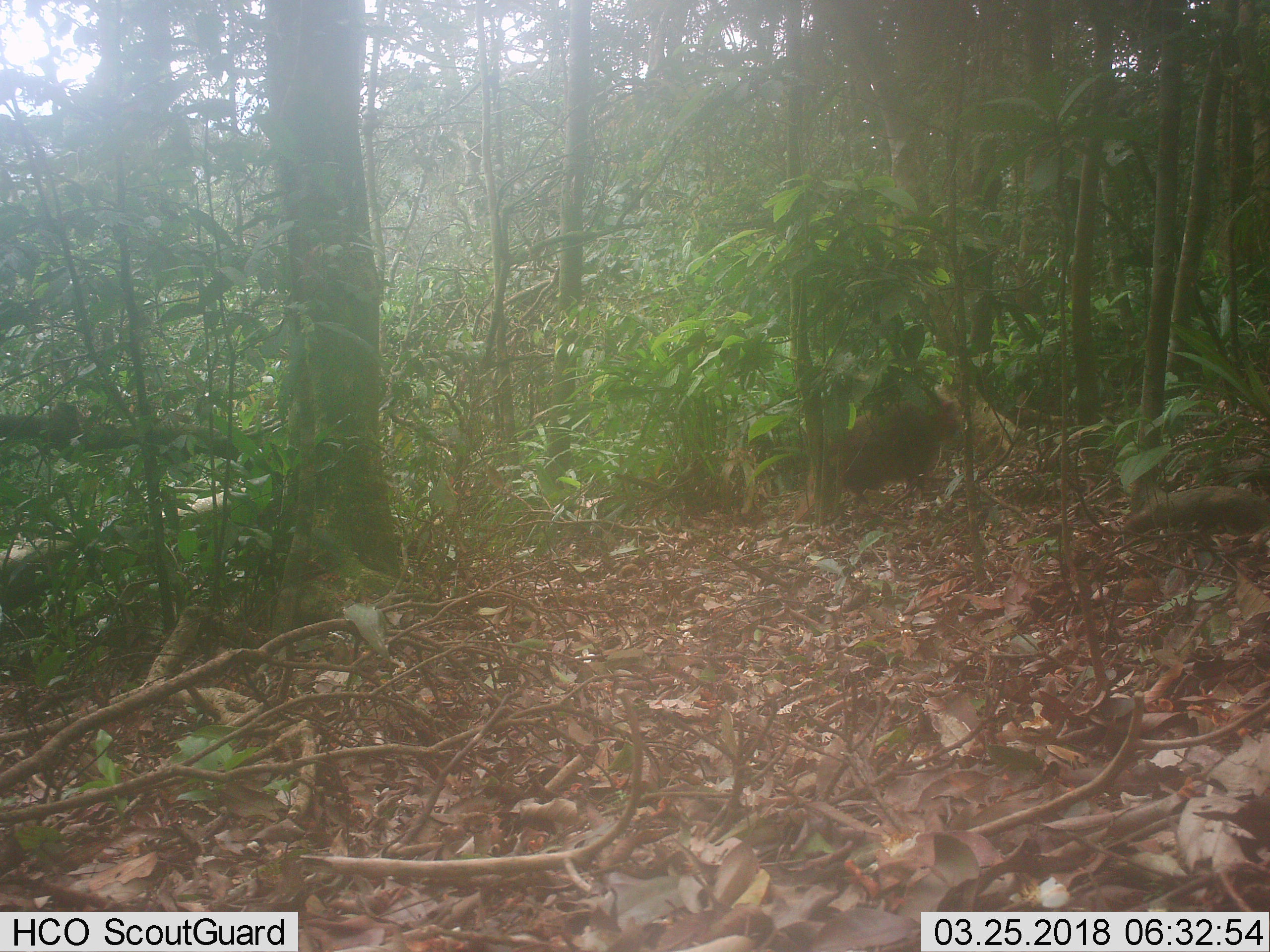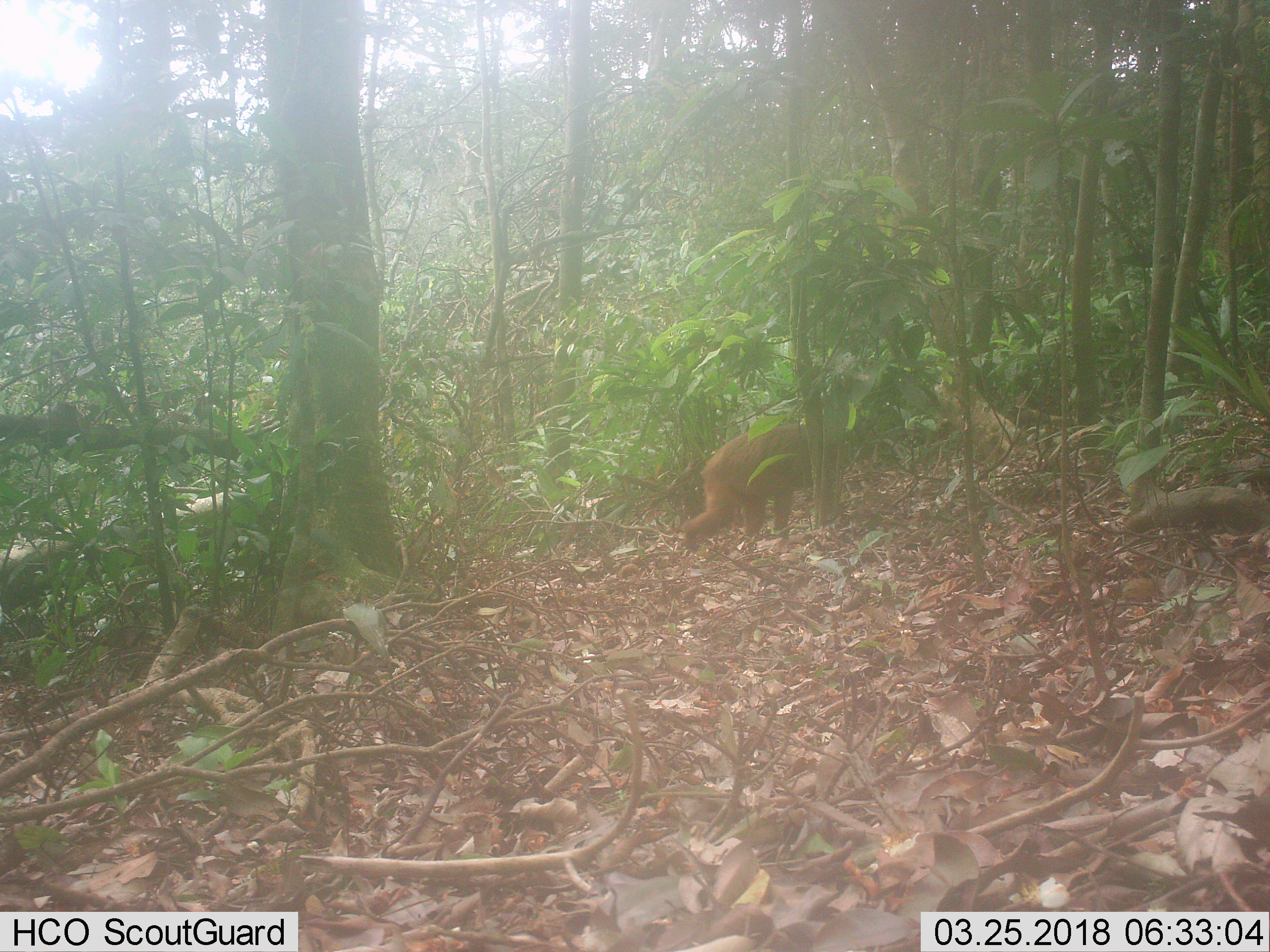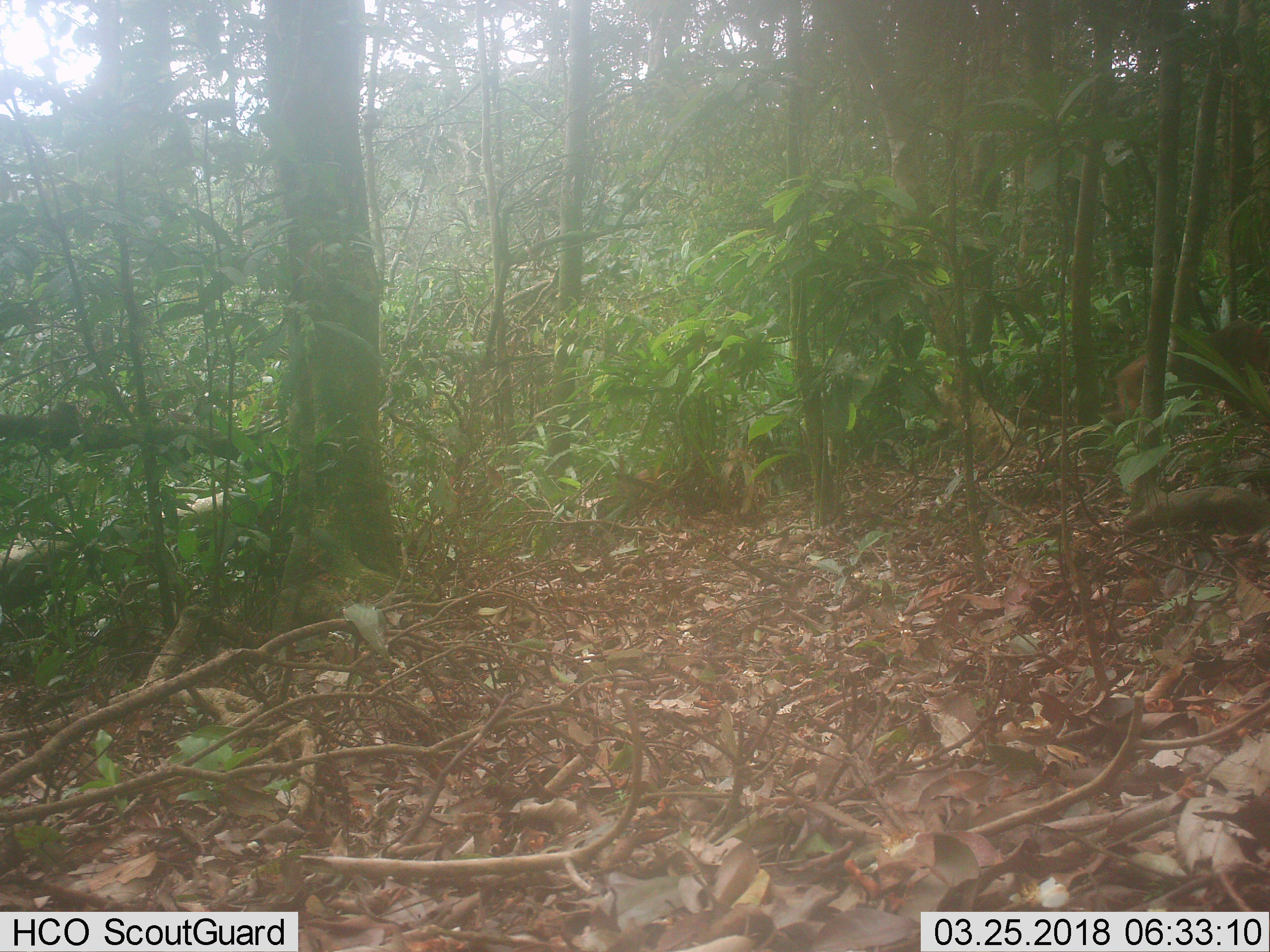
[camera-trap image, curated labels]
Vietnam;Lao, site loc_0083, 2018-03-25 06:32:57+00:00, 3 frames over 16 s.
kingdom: Animalia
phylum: Chordata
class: Mammalia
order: Primates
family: Cercopithecidae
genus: Macaca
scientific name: Macaca arctoides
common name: stump-tailed macaque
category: stump tailed macaque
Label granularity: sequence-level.